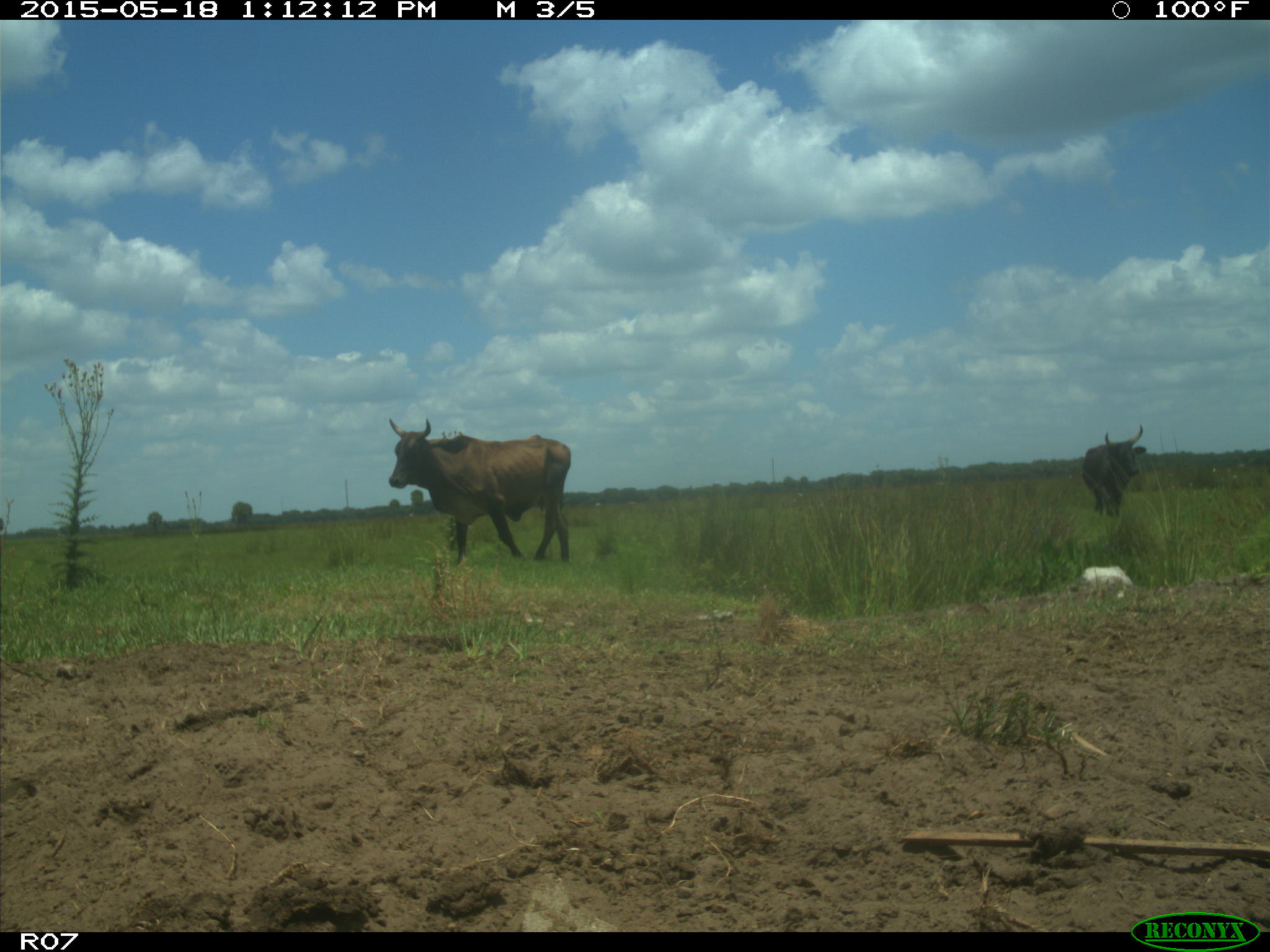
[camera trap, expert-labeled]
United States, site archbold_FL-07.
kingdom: Animalia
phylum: Chordata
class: Mammalia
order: Artiodactyla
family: Bovidae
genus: Bos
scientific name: Bos taurus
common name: domestic cow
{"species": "Bos taurus (domestic cow)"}